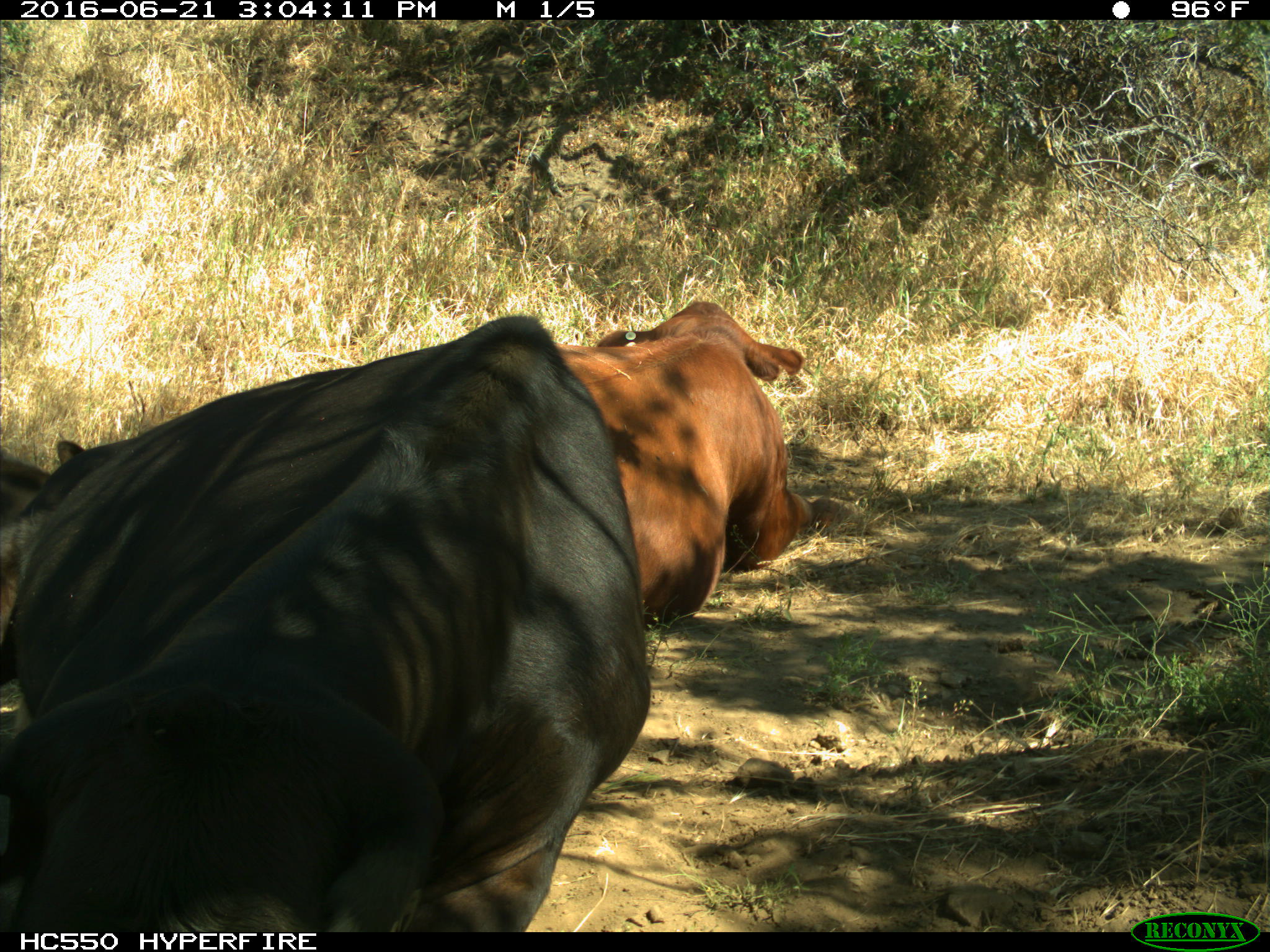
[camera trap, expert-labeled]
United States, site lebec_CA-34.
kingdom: Animalia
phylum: Chordata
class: Mammalia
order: Artiodactyla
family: Bovidae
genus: Bos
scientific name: Bos taurus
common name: domestic cow